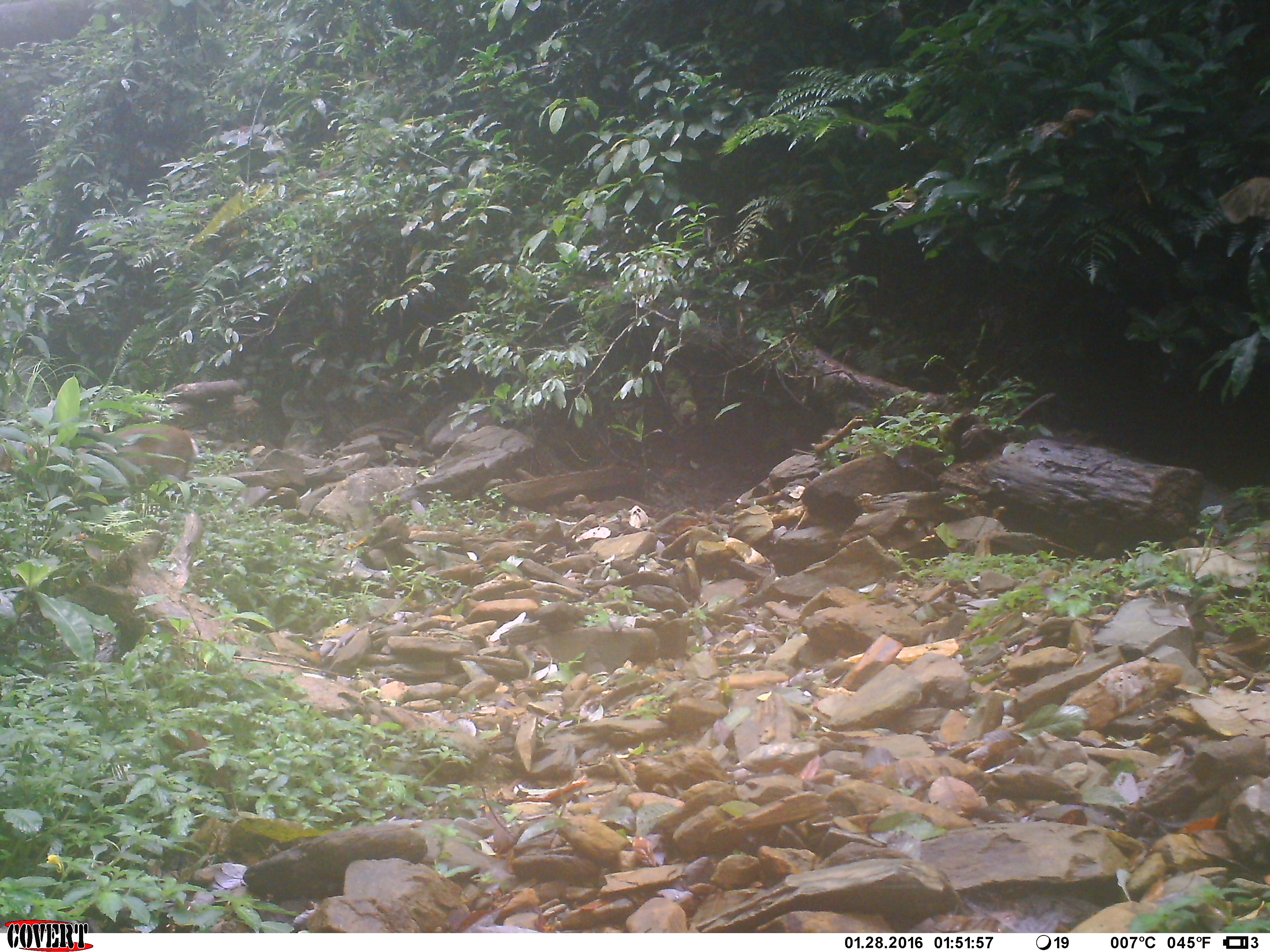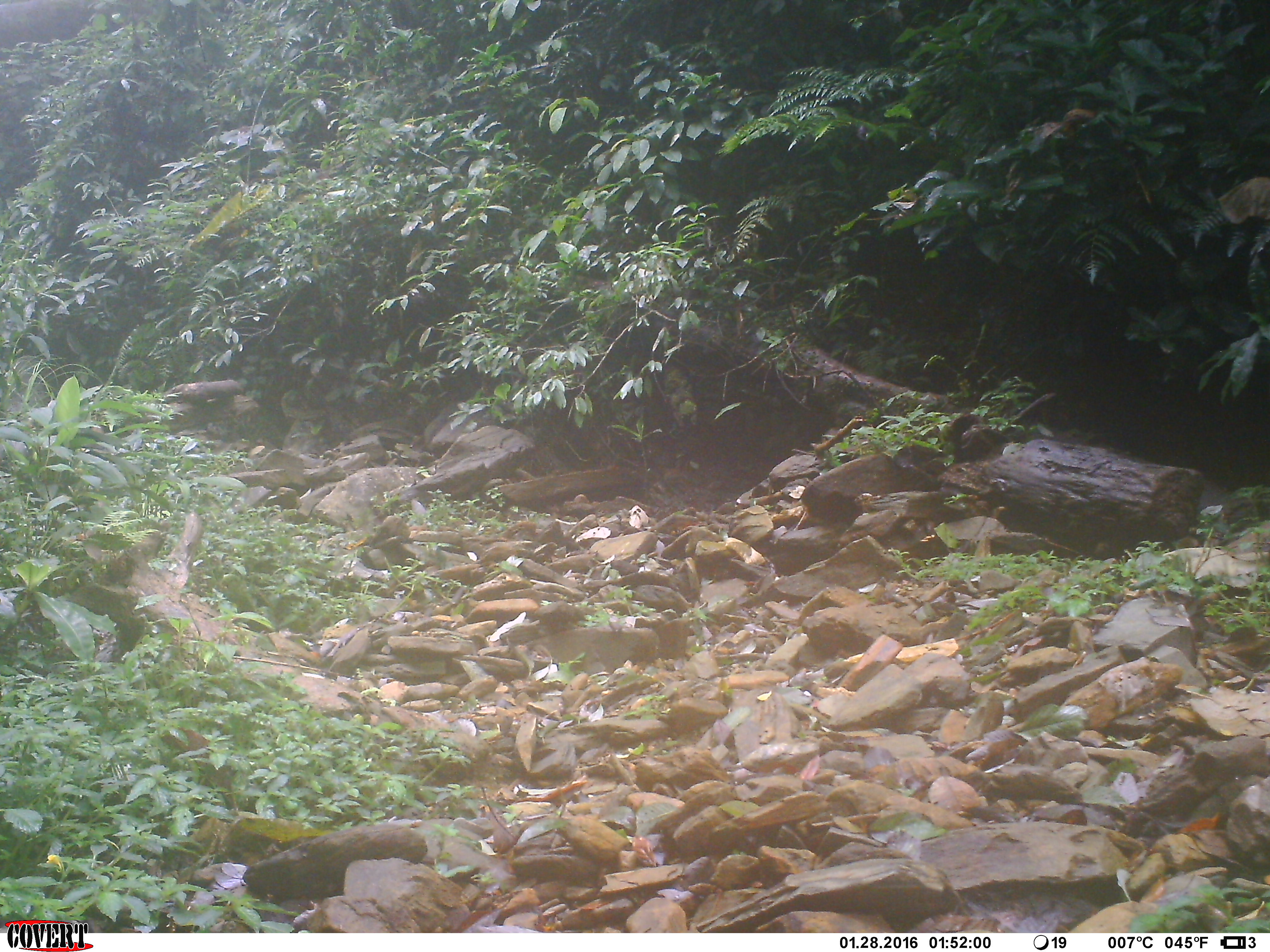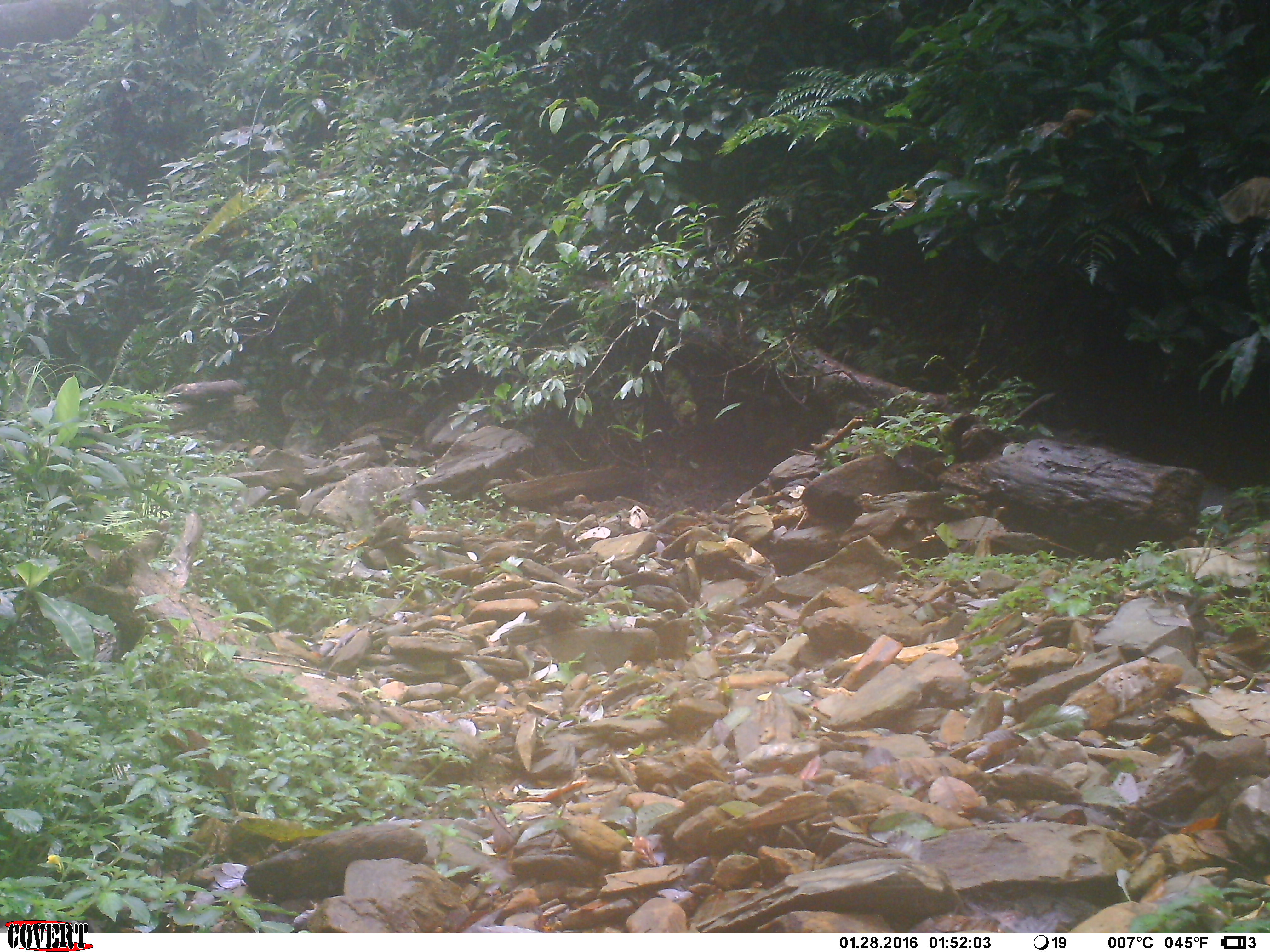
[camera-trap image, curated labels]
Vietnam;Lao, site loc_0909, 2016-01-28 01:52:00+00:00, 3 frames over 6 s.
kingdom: Animalia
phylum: Chordata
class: Mammalia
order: Artiodactyla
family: Cervidae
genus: Muntiacus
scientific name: Muntiacus rooseveltorum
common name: roosevelt's muntjac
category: roosevelts muntjac group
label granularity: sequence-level